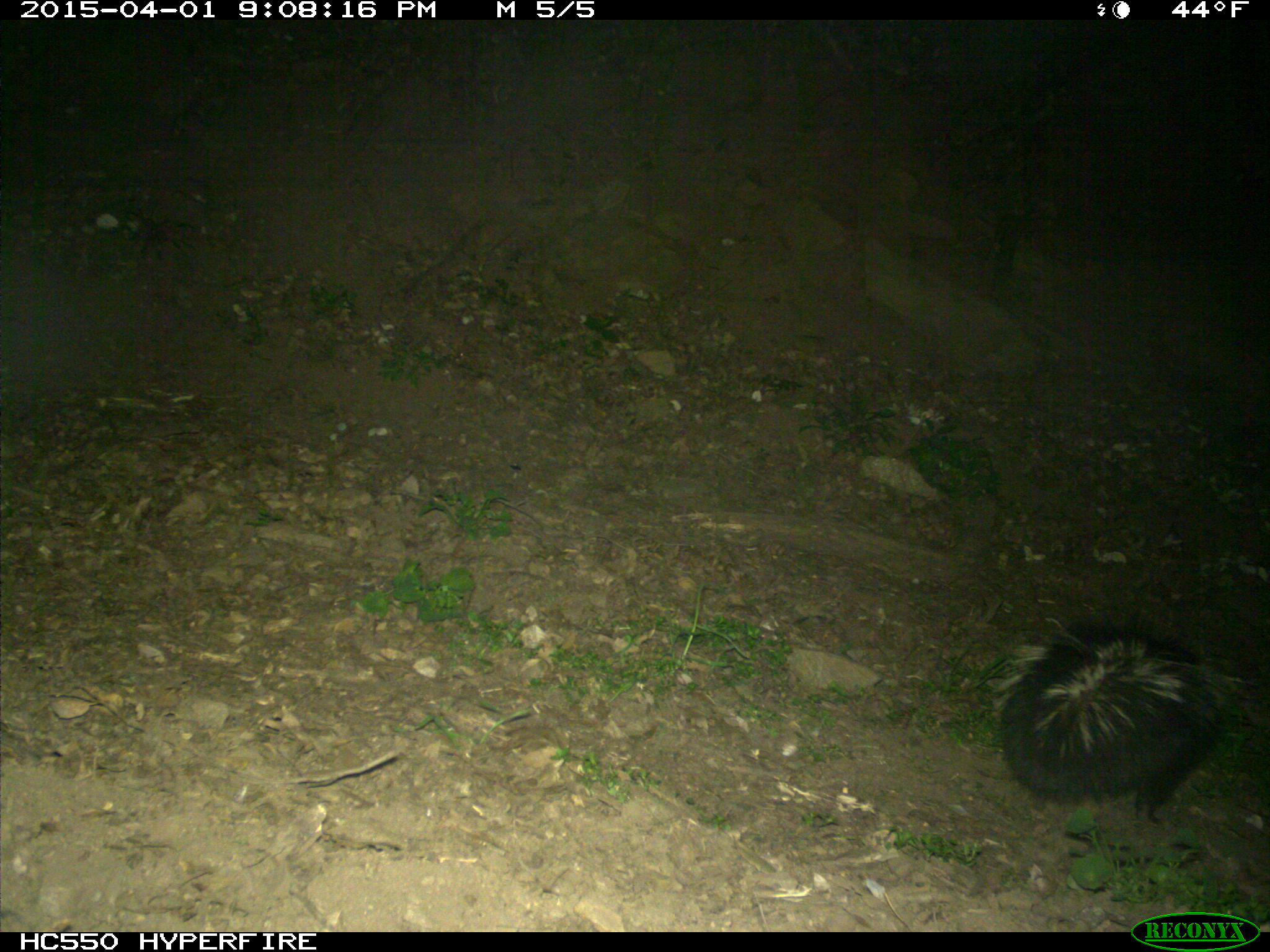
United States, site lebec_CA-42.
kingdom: Animalia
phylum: Chordata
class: Mammalia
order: Carnivora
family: Mephitidae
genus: Mephitis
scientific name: Mephitis mephitis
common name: striped skunk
Mephitis mephitis (striped skunk).